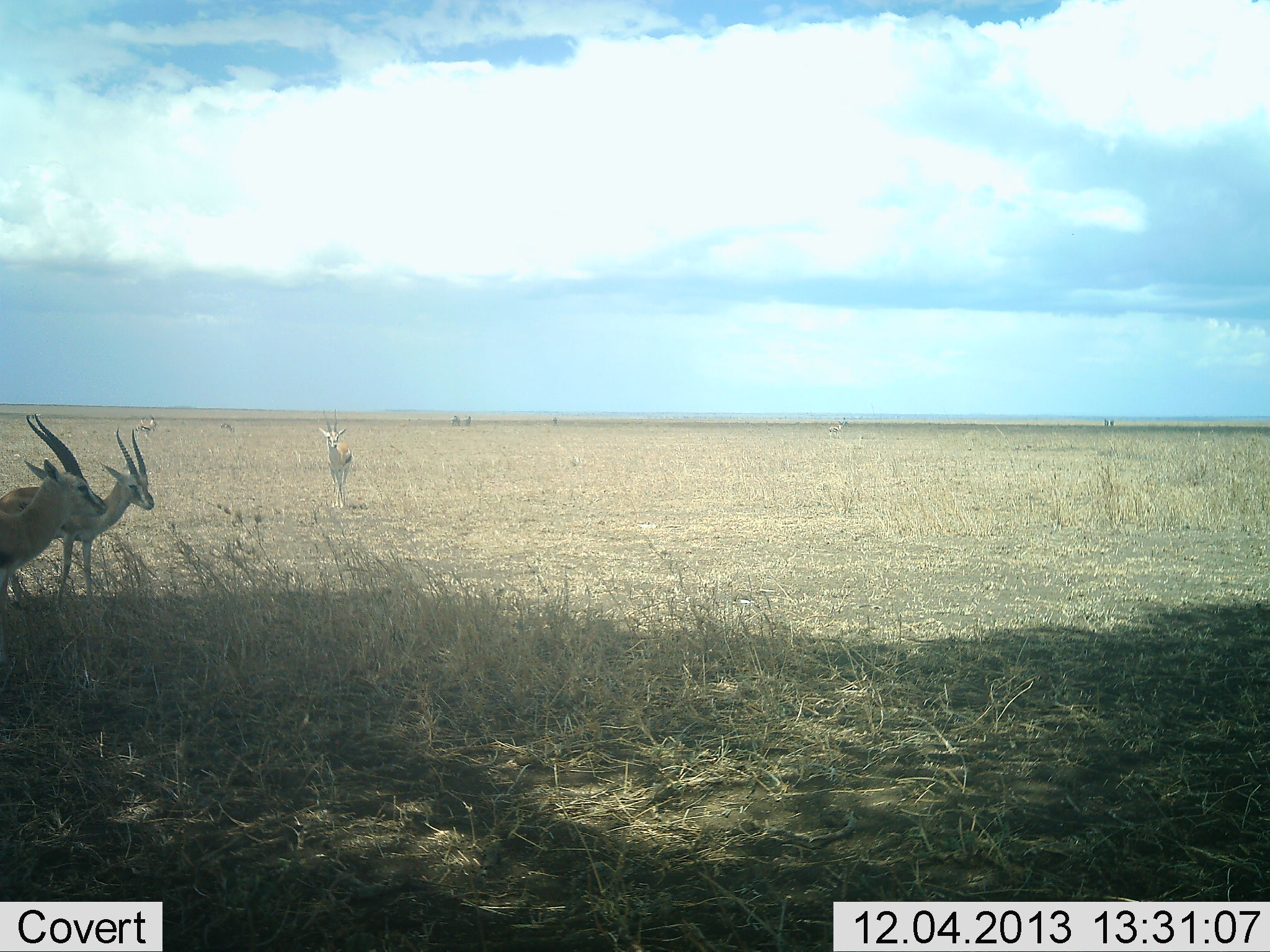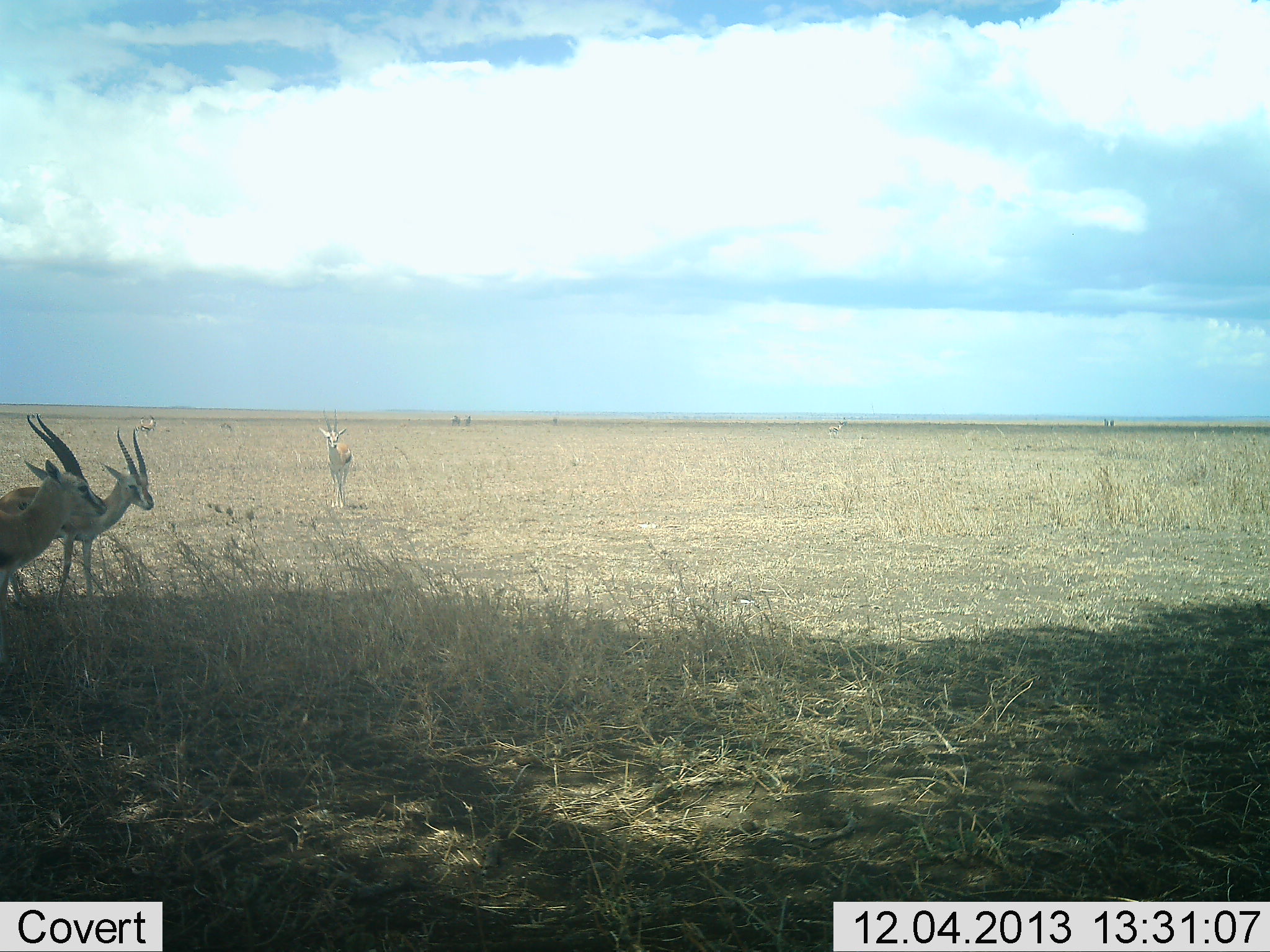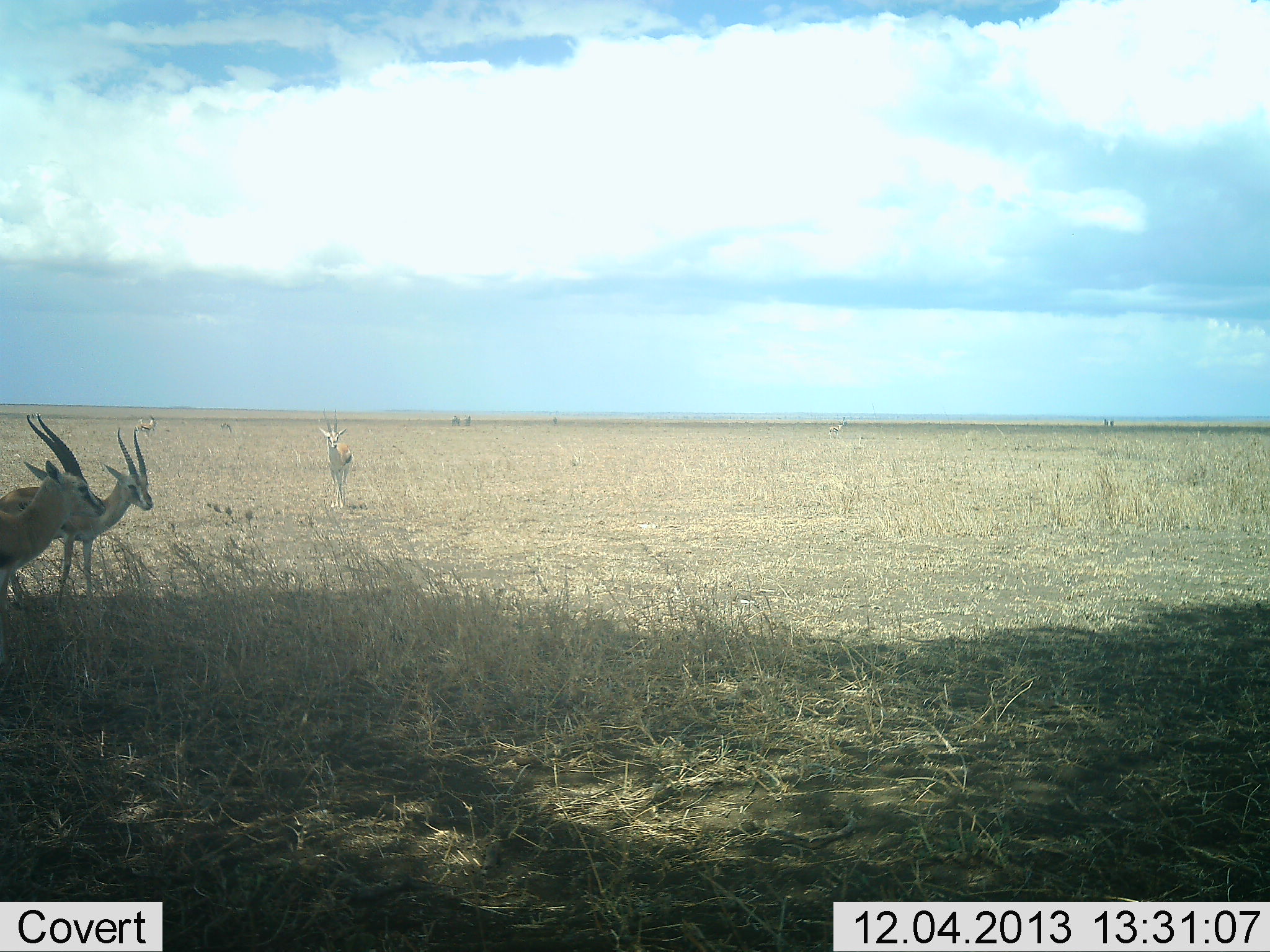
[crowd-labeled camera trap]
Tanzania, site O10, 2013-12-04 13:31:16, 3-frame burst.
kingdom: Animalia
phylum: Chordata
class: Mammalia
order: Artiodactyla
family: Bovidae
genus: Eudorcas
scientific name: Eudorcas thomsonii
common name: thomson's gazelle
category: gazellethomsons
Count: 4.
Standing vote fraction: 90%.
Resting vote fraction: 10%.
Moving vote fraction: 0%.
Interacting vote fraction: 0%.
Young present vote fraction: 0%.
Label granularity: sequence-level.